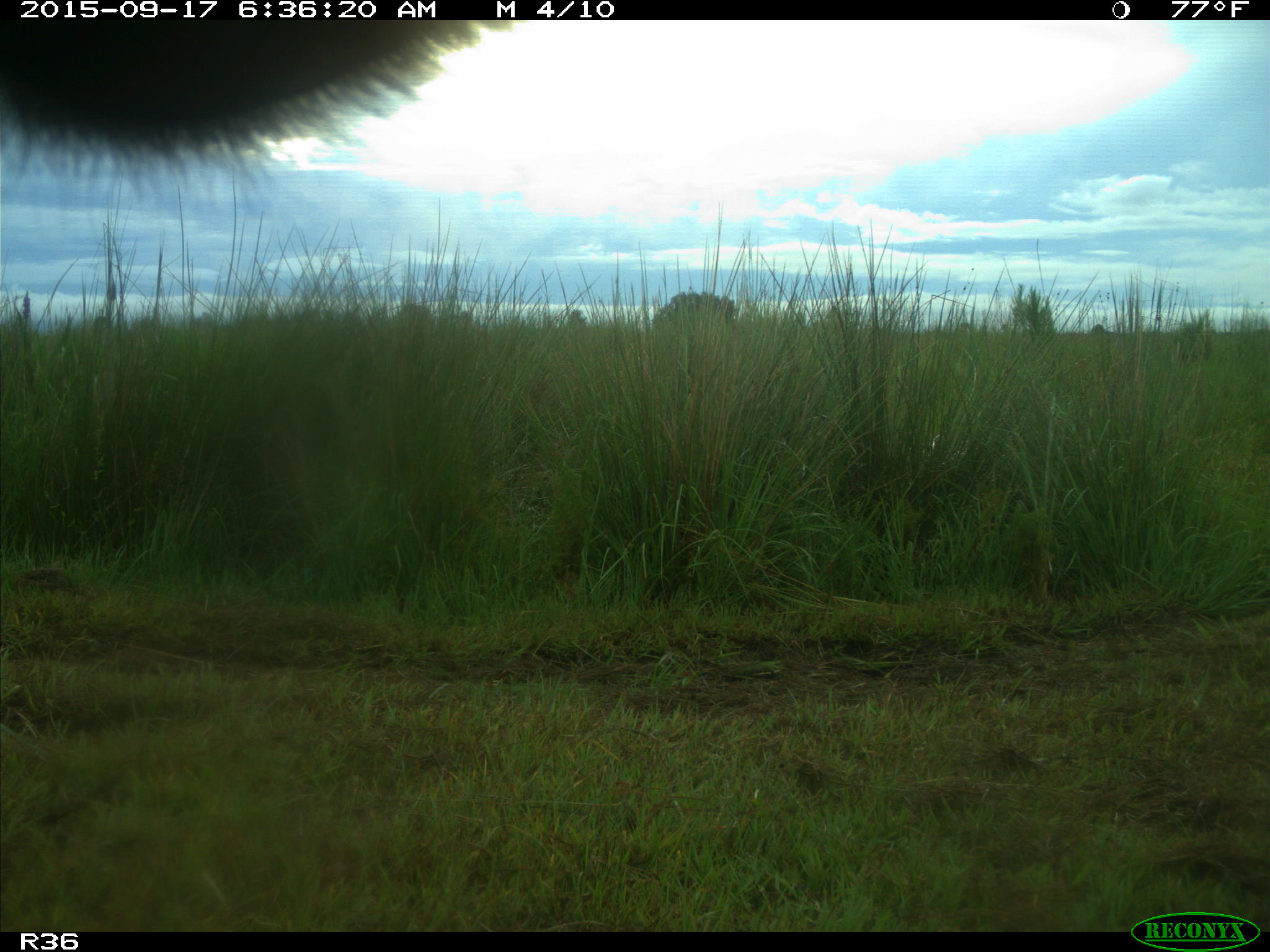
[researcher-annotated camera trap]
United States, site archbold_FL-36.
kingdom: Animalia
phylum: Chordata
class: Mammalia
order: Artiodactyla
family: Bovidae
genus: Bos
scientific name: Bos taurus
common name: domestic cow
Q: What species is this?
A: Bos taurus (domestic cow).